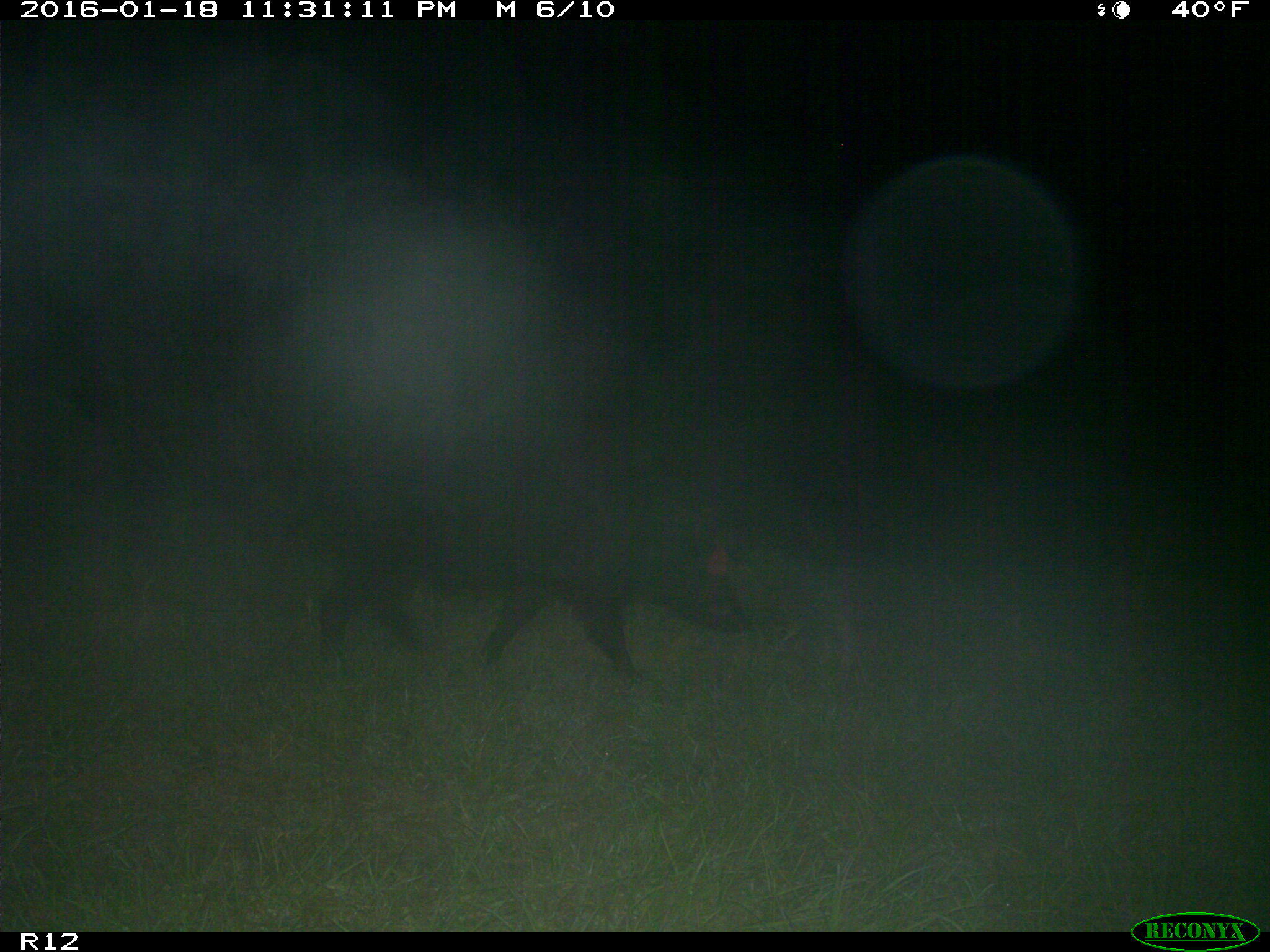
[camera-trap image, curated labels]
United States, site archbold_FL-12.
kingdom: Animalia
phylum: Chordata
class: Mammalia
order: Artiodactyla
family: Suidae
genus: Sus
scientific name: Sus scrofa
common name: wild boar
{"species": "Sus scrofa (wild boar)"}